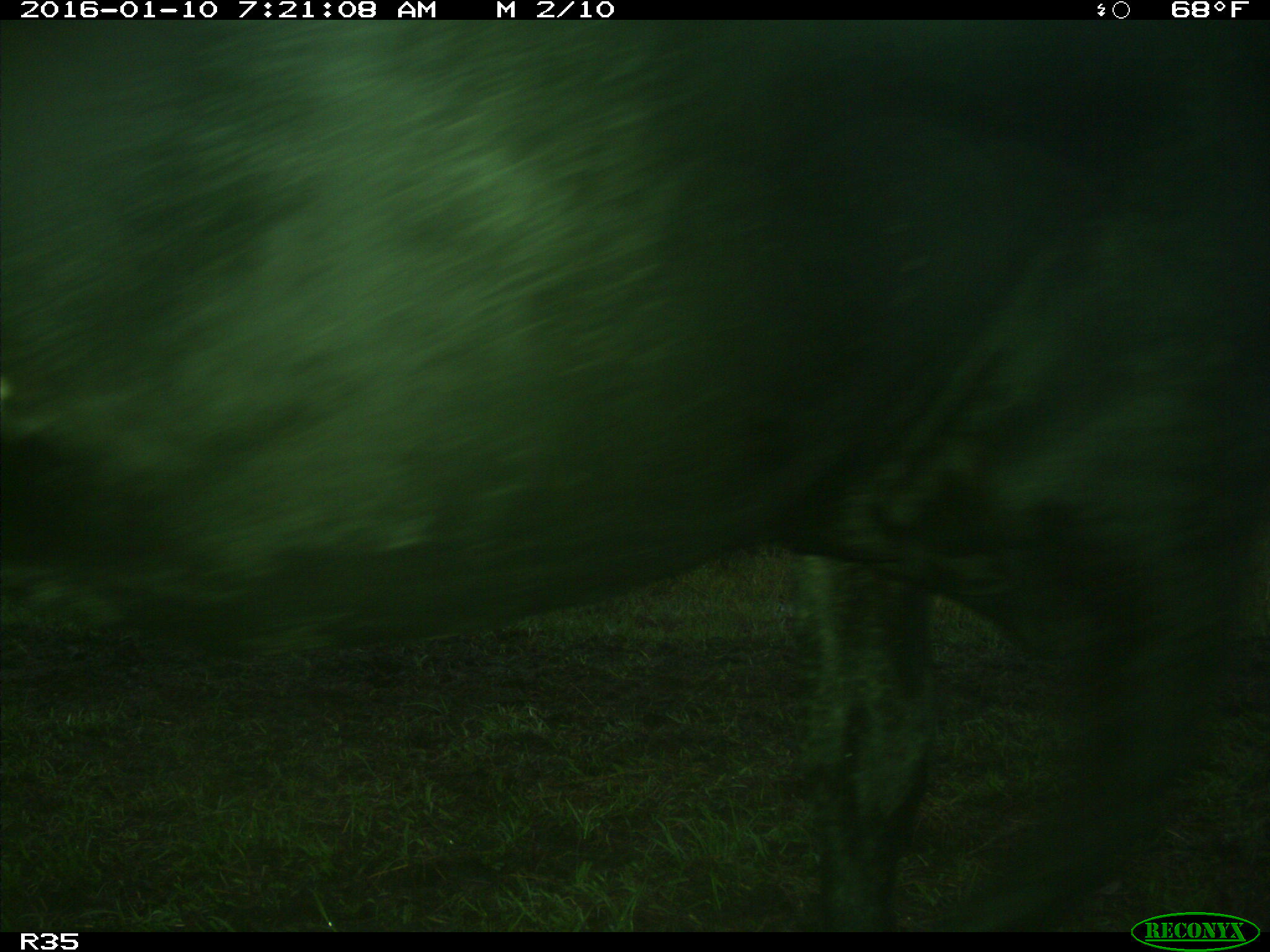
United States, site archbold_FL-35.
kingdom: Animalia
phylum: Chordata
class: Mammalia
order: Artiodactyla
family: Bovidae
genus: Bos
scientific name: Bos taurus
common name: domestic cow